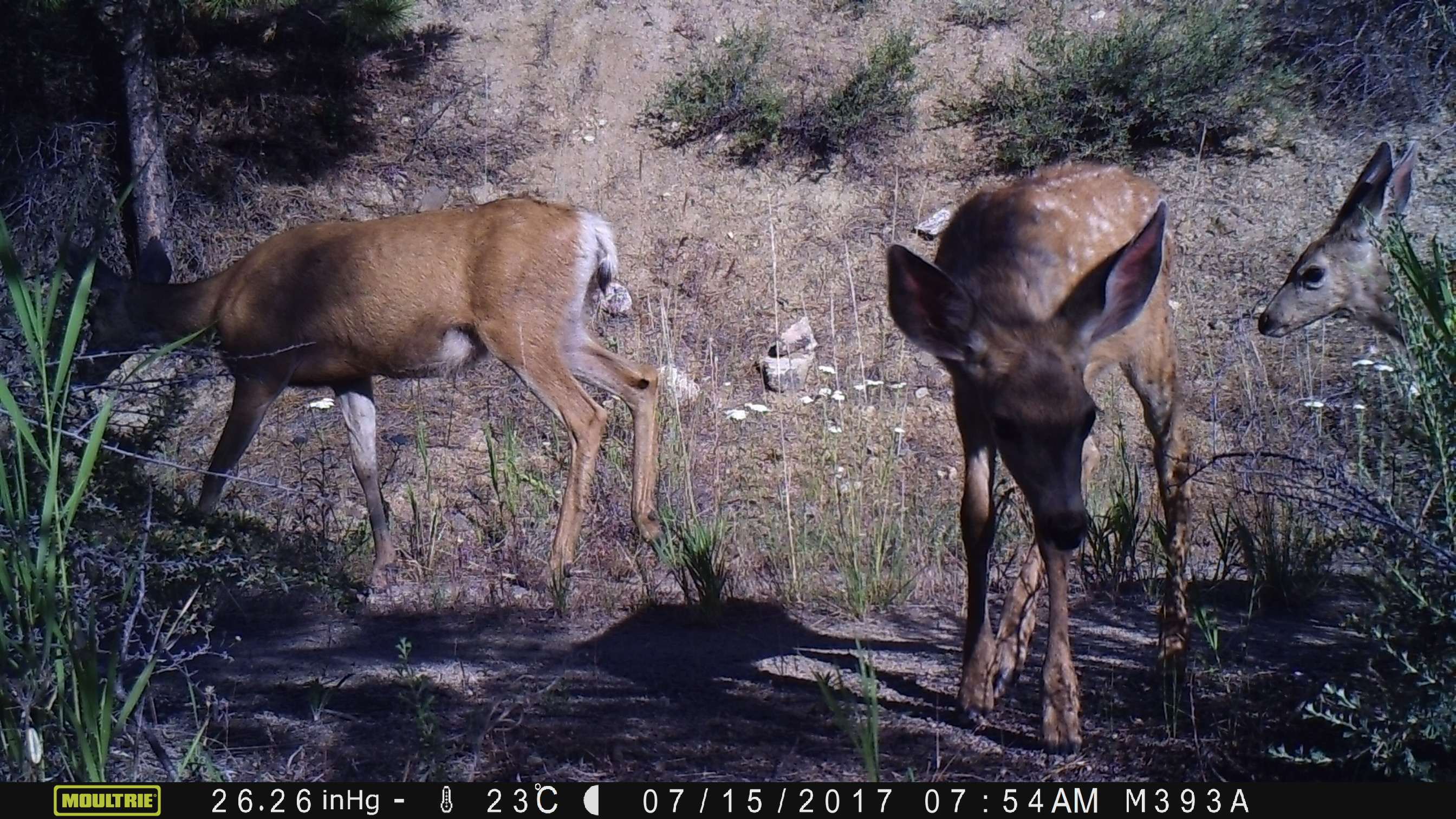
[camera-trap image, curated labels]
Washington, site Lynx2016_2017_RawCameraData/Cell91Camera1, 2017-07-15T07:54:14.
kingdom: Animalia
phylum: Chordata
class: Mammalia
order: Artiodactyla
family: Cervidae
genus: Odocoileus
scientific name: Odocoileus hemionus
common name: mule deer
Odocoileus hemionus (mule deer). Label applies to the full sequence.